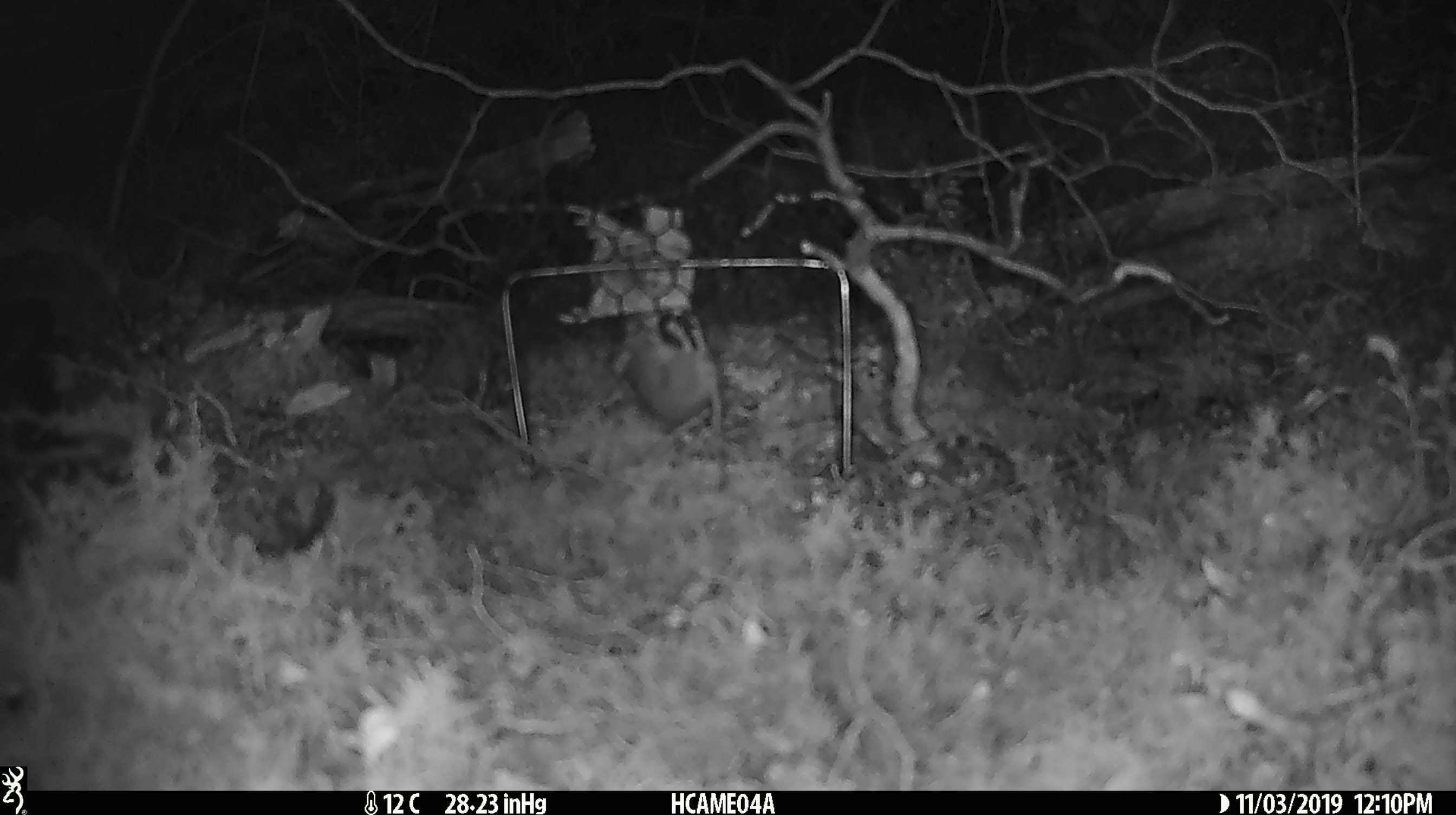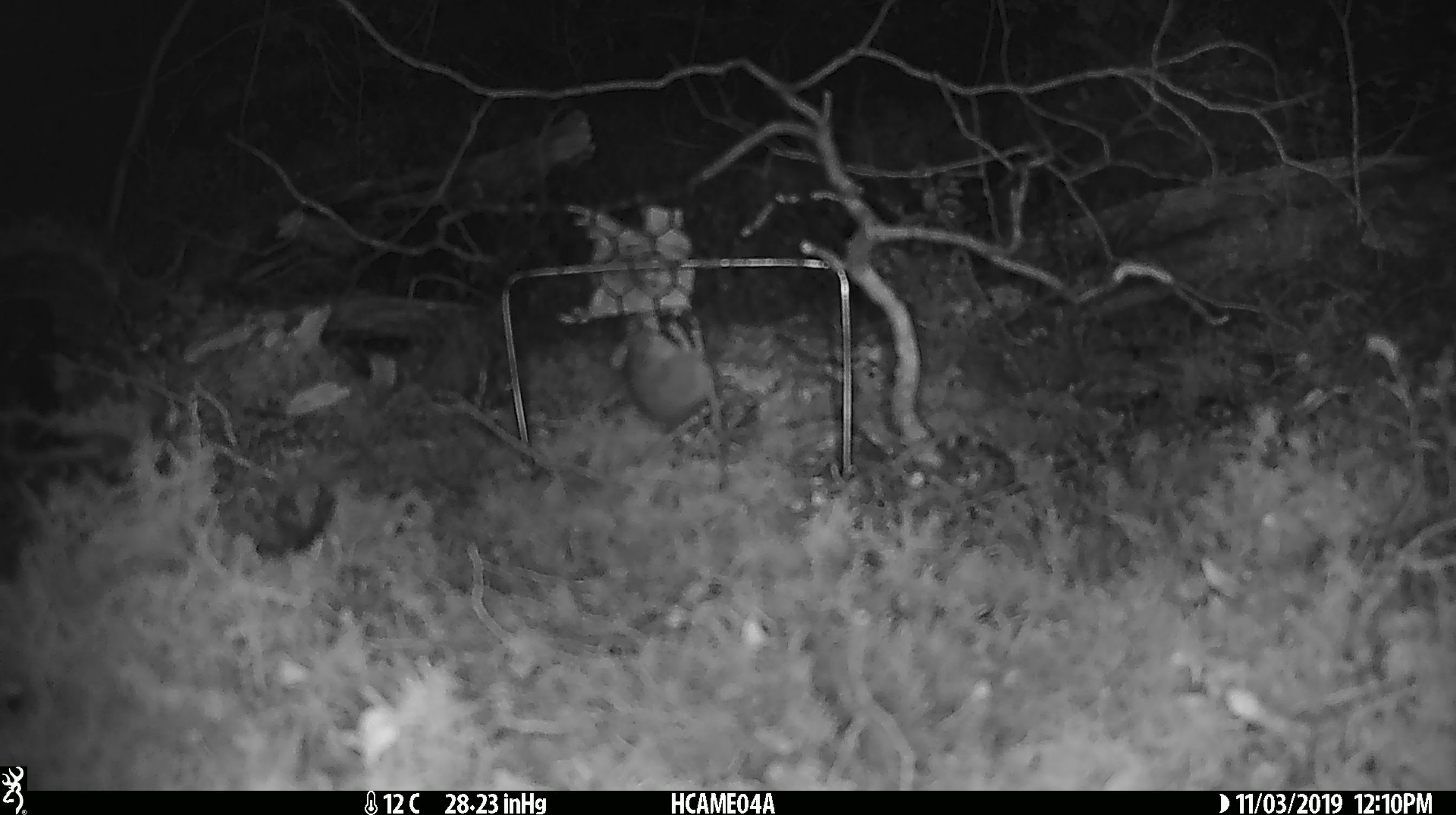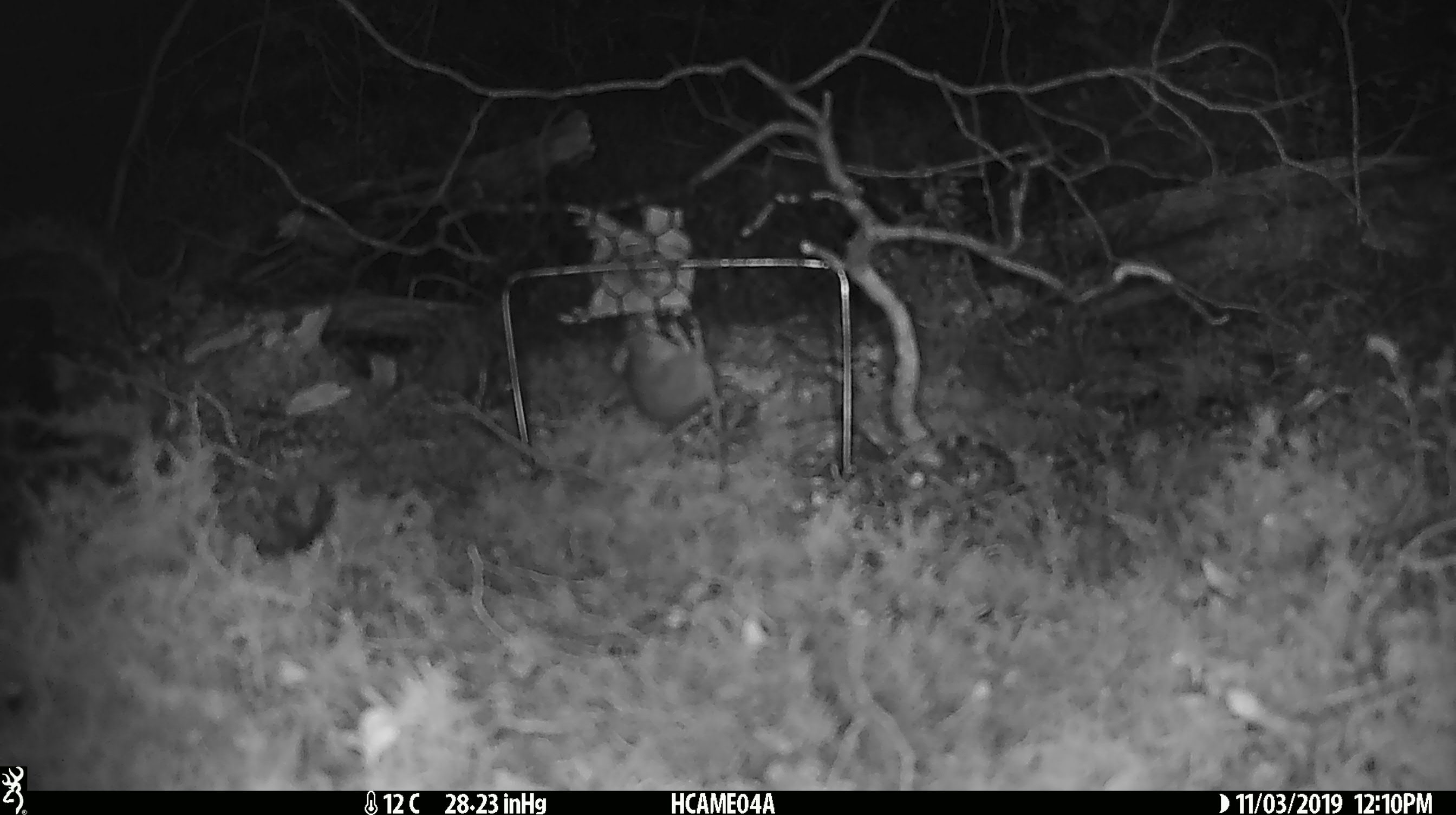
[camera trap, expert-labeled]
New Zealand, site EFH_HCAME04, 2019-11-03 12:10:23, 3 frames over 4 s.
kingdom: Animalia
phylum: Chordata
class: Mammalia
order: Rodentia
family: Muridae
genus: Mus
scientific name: Mus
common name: mouse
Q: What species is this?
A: Mouse (Mus).